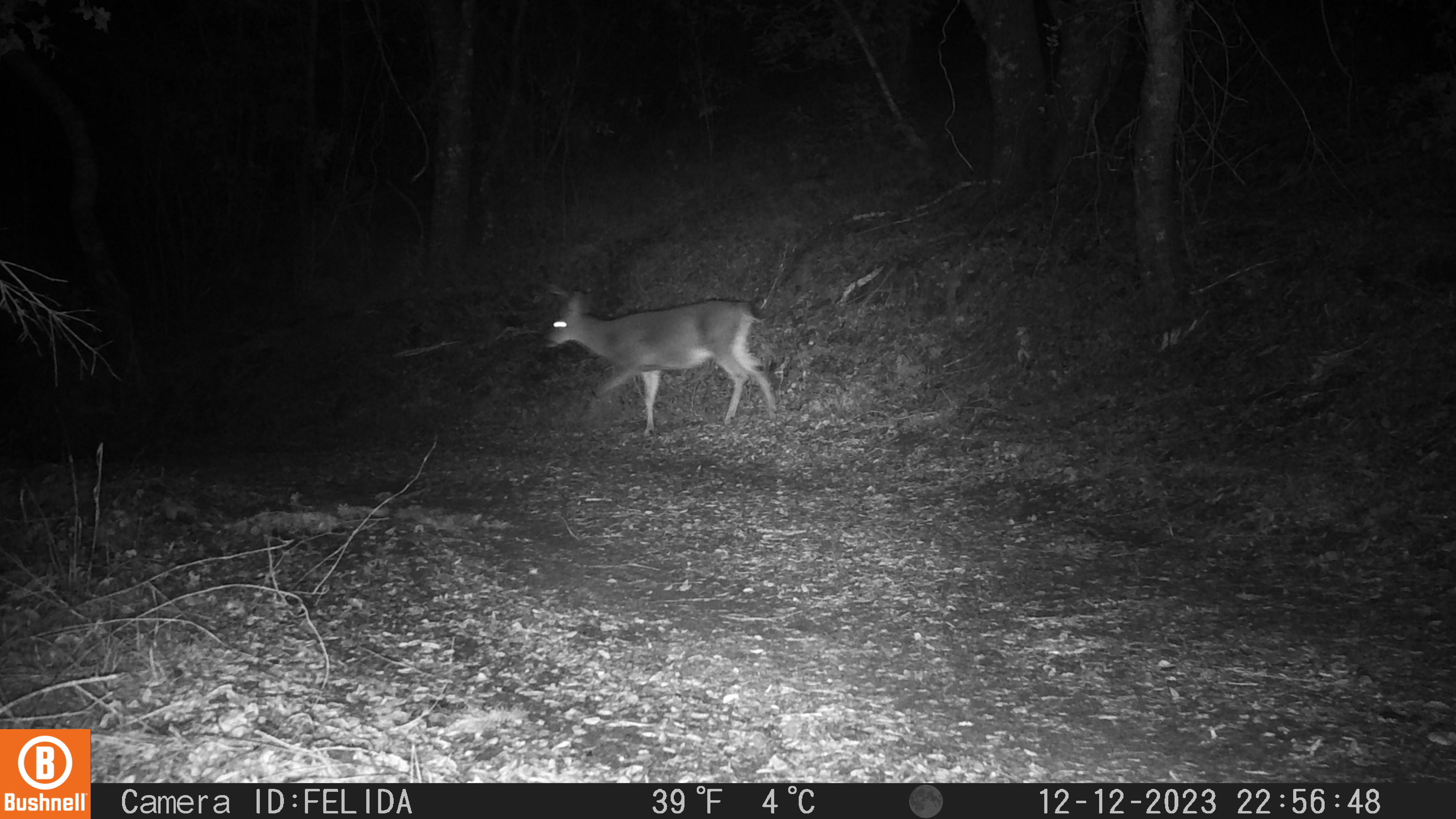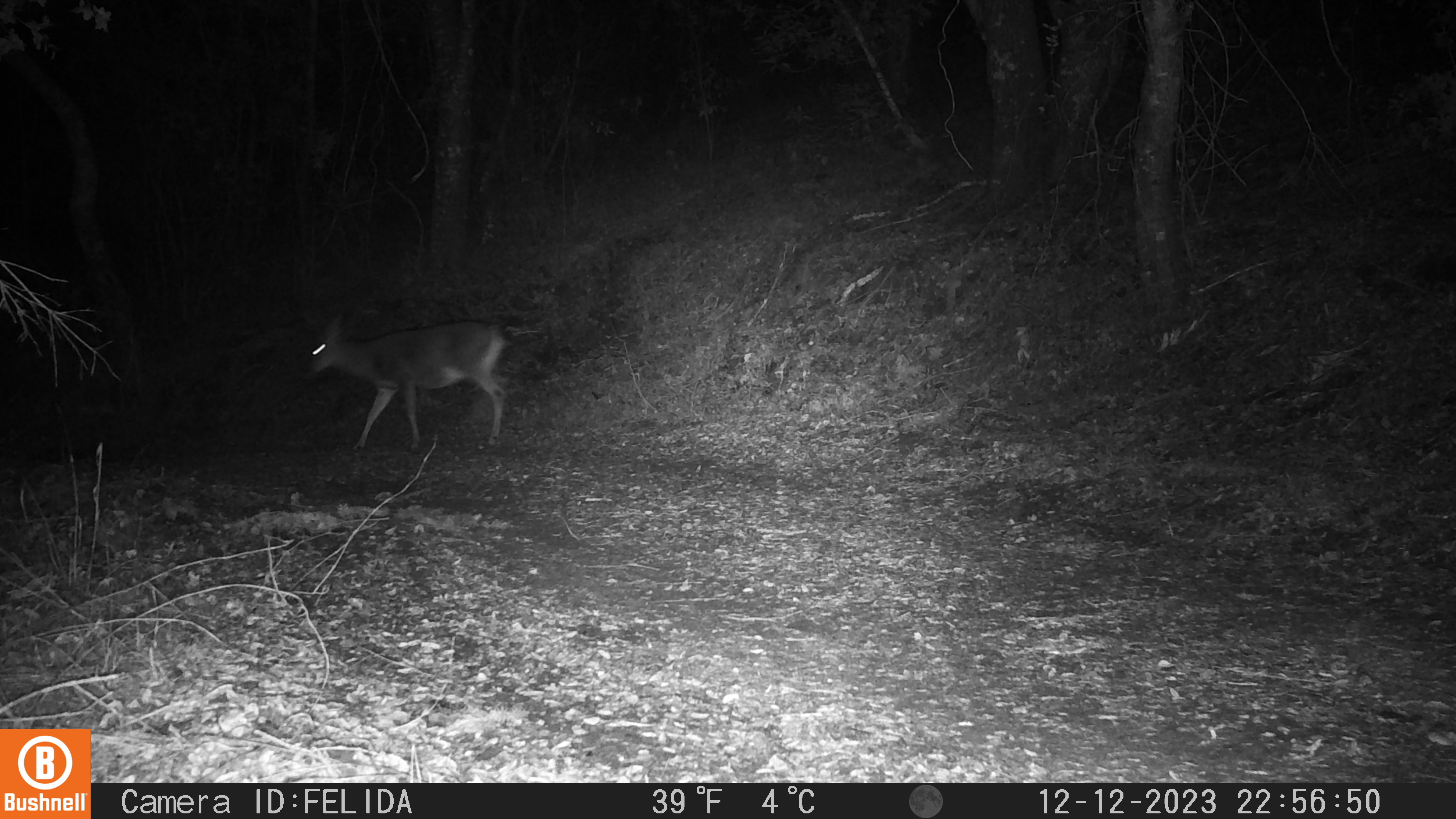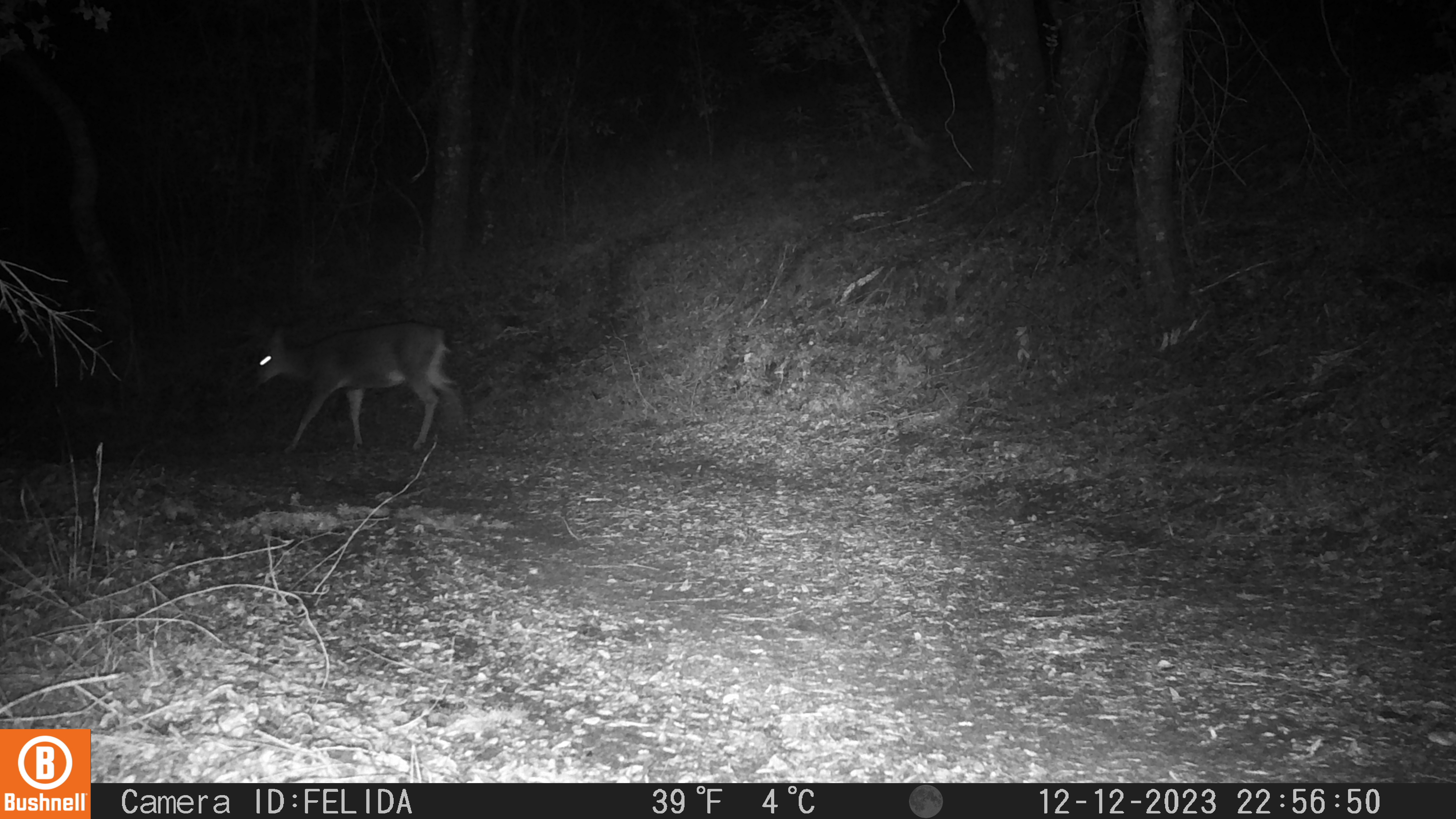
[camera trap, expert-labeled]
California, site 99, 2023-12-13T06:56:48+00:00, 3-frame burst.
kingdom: Animalia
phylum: Chordata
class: Mammalia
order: Artiodactyla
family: Cervidae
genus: Odocoileus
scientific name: Odocoileus hemionus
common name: mule deer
Mule deer (Odocoileus hemionus).